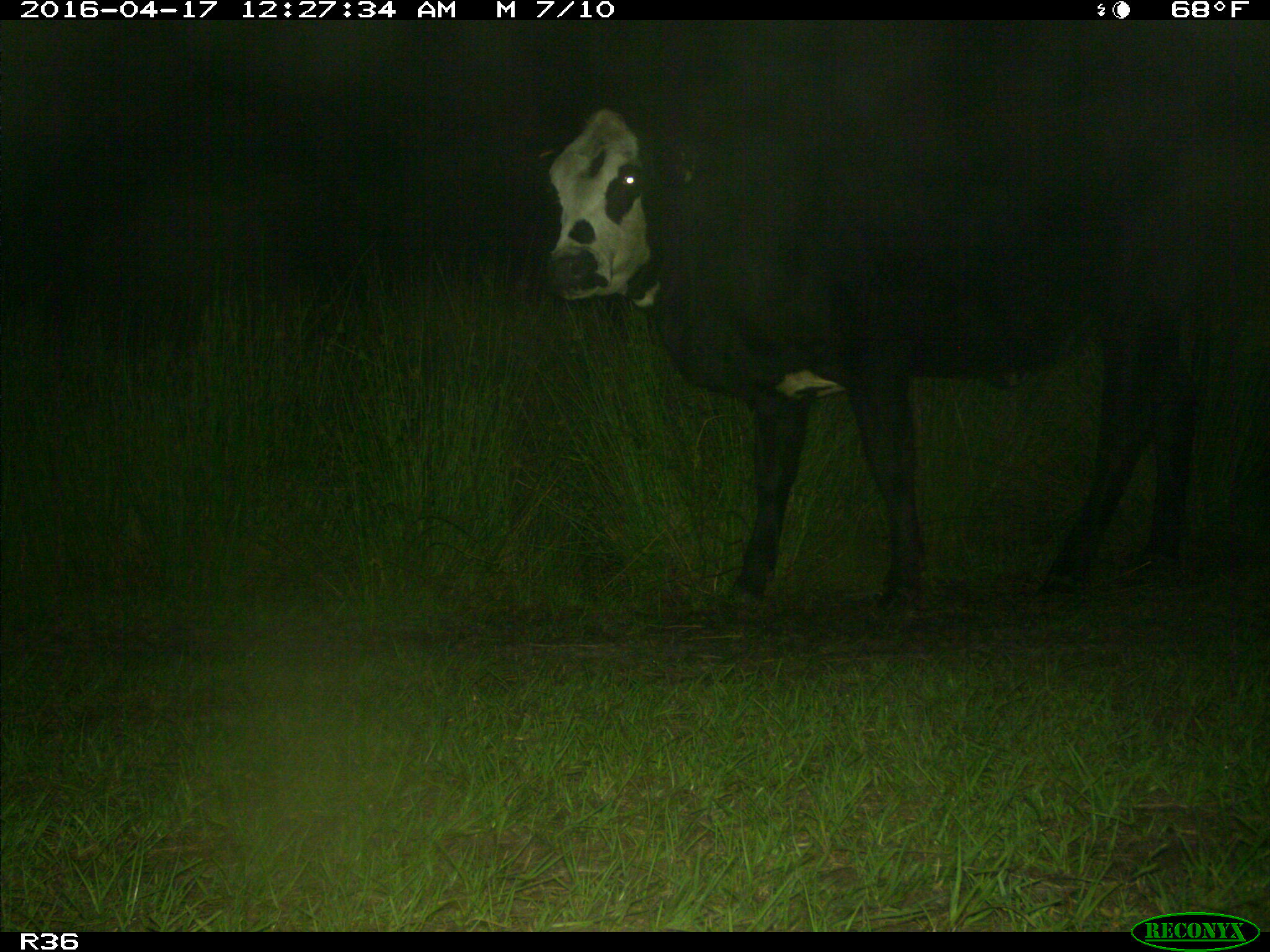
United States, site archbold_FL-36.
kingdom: Animalia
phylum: Chordata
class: Mammalia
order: Artiodactyla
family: Bovidae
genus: Bos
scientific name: Bos taurus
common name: domestic cow